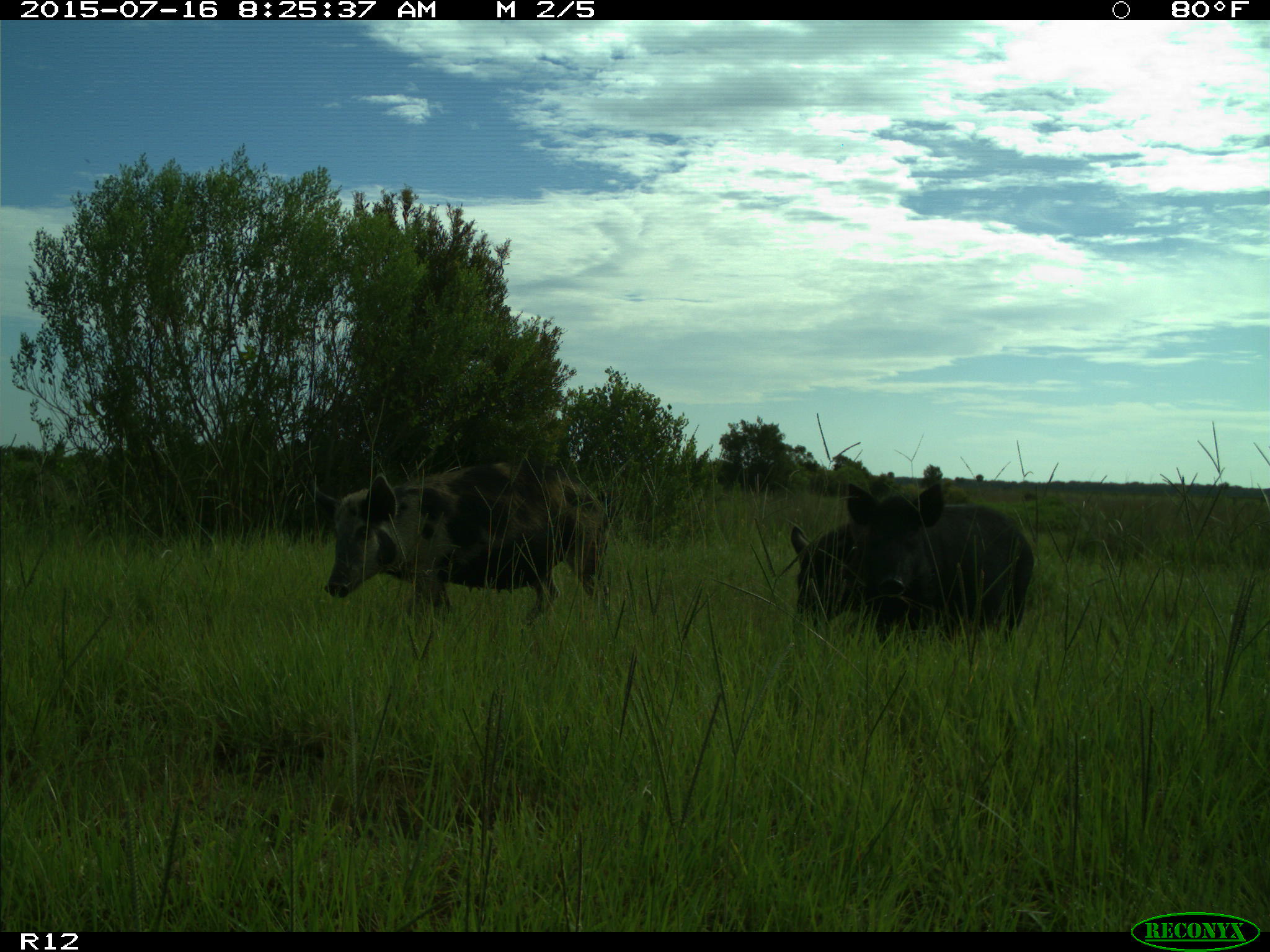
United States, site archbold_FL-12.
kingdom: Animalia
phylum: Chordata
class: Mammalia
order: Artiodactyla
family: Suidae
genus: Sus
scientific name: Sus scrofa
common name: wild boar